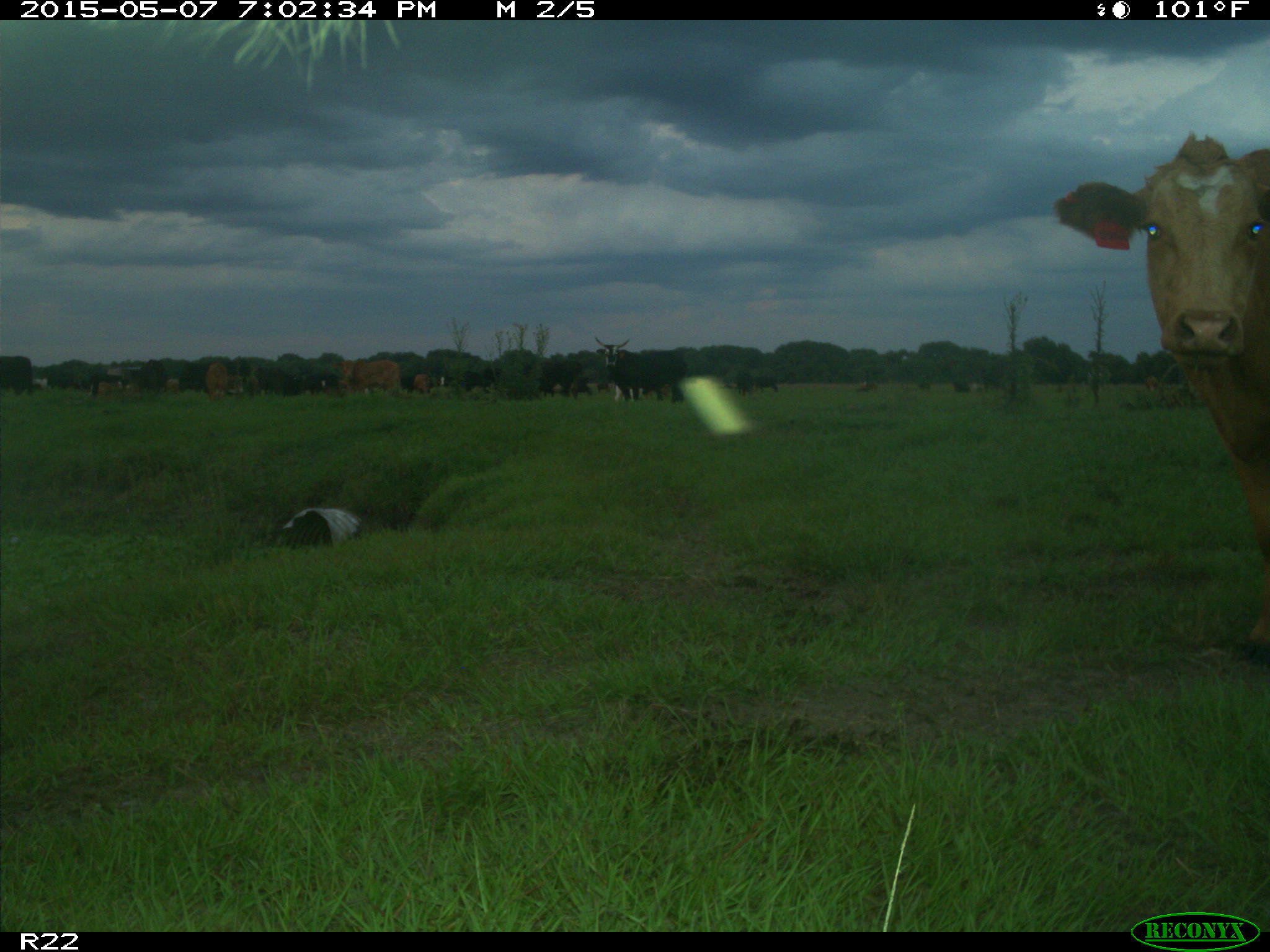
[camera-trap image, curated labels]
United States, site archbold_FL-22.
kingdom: Animalia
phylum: Chordata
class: Mammalia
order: Artiodactyla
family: Bovidae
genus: Bos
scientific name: Bos taurus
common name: domestic cow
Bos taurus (domestic cow).